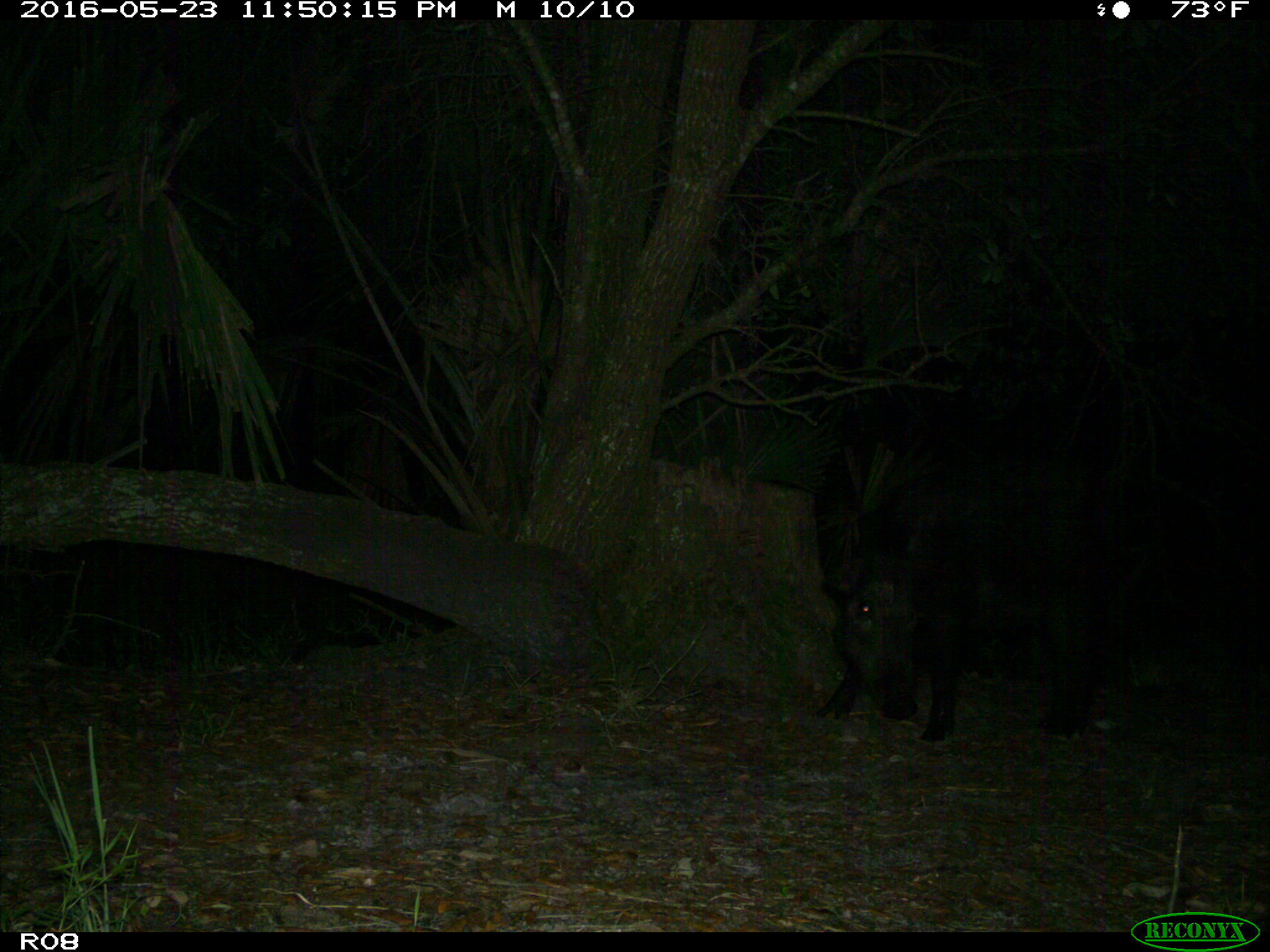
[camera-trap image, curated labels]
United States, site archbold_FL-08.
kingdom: Animalia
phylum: Chordata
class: Mammalia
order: Artiodactyla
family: Suidae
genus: Sus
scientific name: Sus scrofa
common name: wild boar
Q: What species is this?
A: Sus scrofa (wild boar).